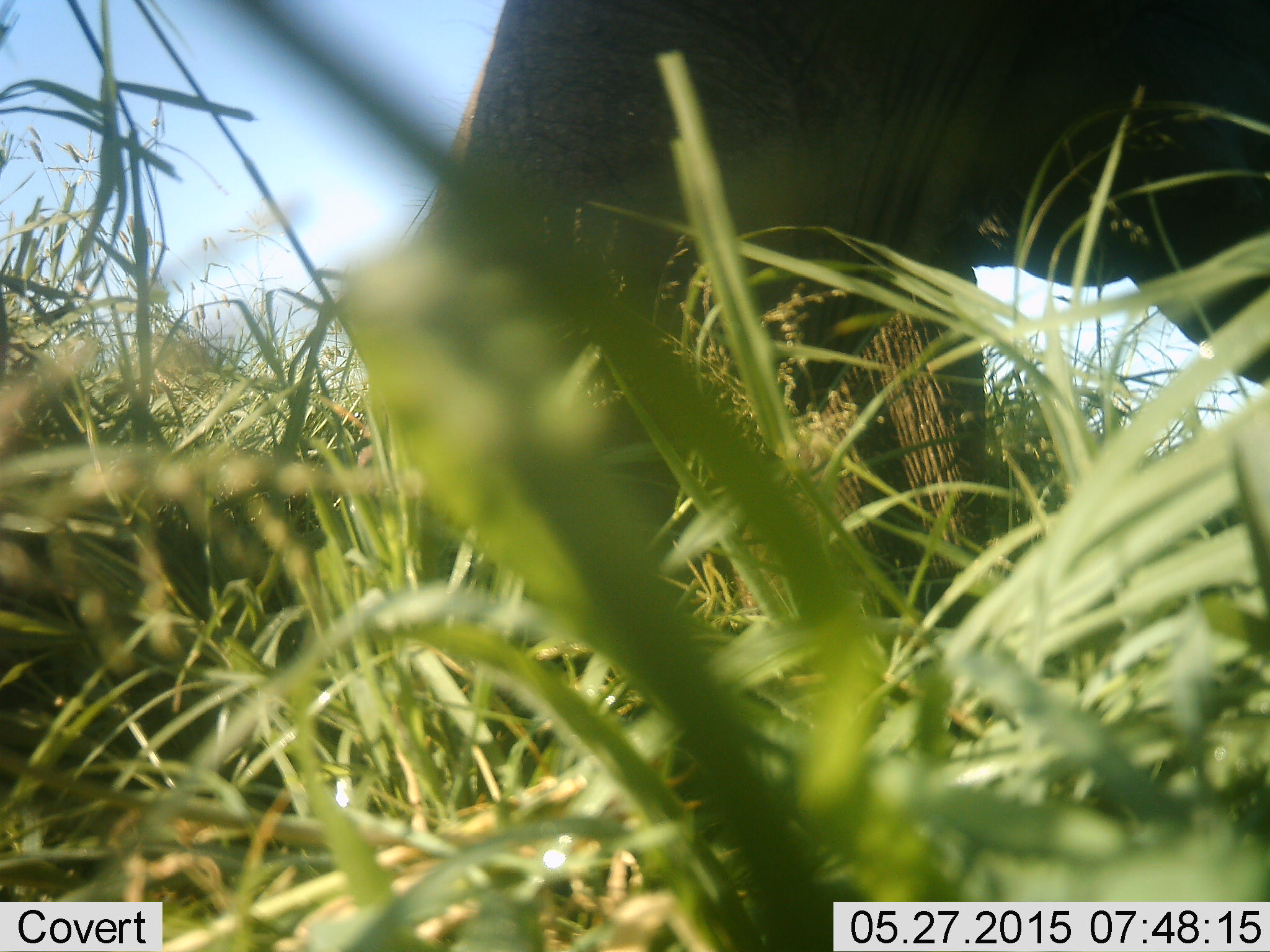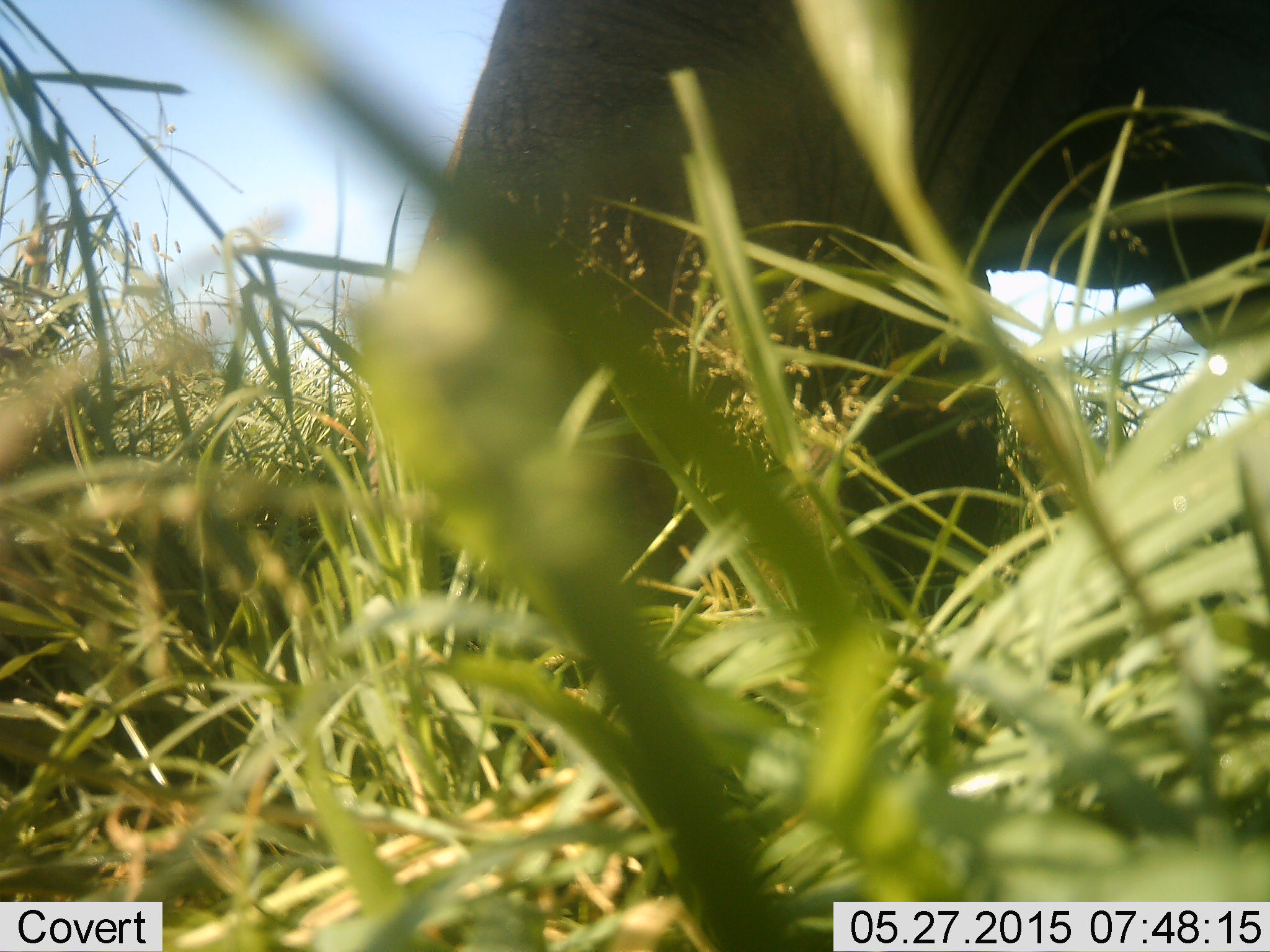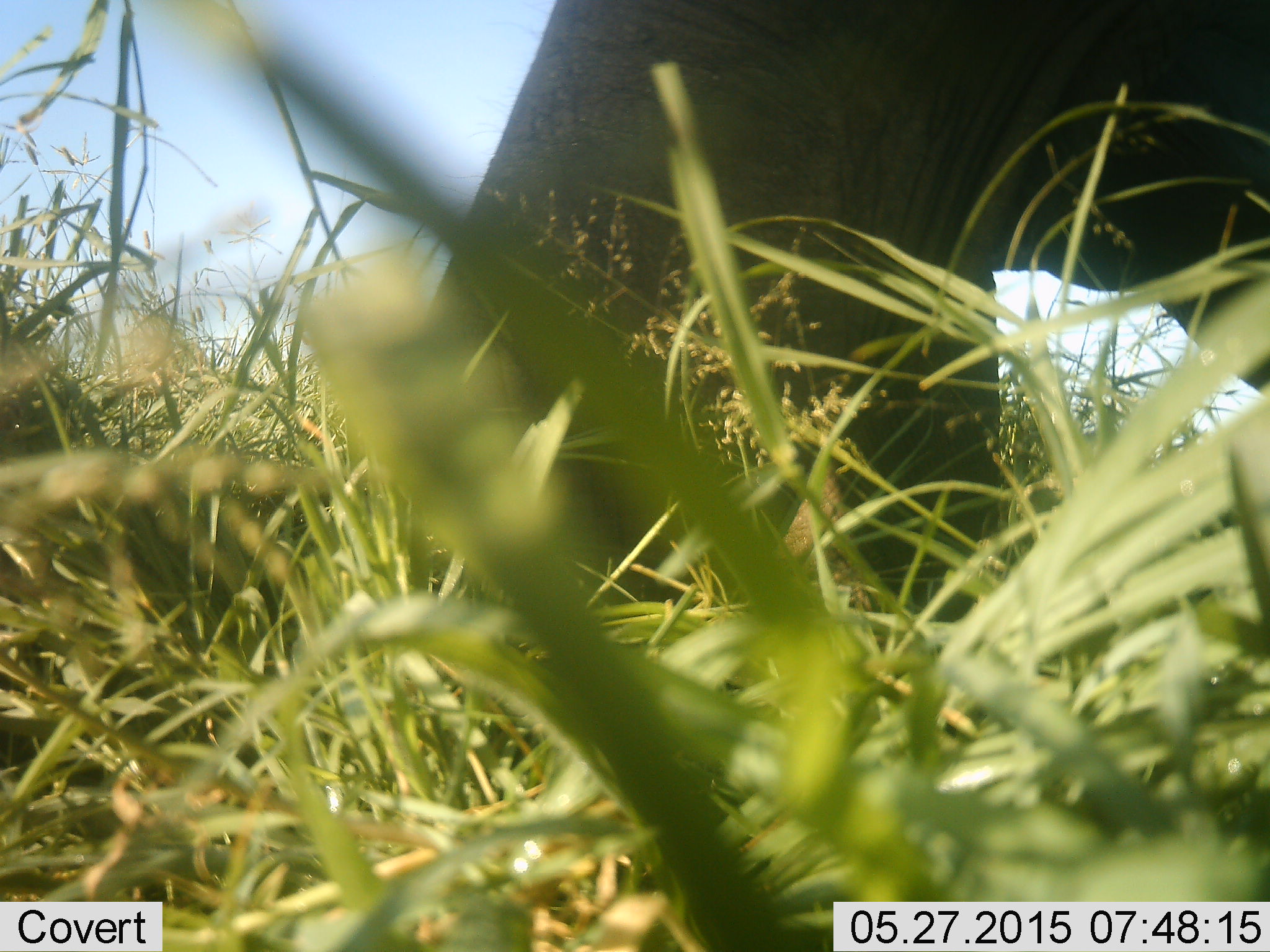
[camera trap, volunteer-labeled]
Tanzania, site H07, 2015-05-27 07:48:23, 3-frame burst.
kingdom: Animalia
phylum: Chordata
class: Mammalia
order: Proboscidea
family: Elephantidae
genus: Loxodonta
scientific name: Loxodonta africana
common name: african bush elephant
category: elephant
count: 1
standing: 90%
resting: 0%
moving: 10%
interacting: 0%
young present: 0%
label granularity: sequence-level